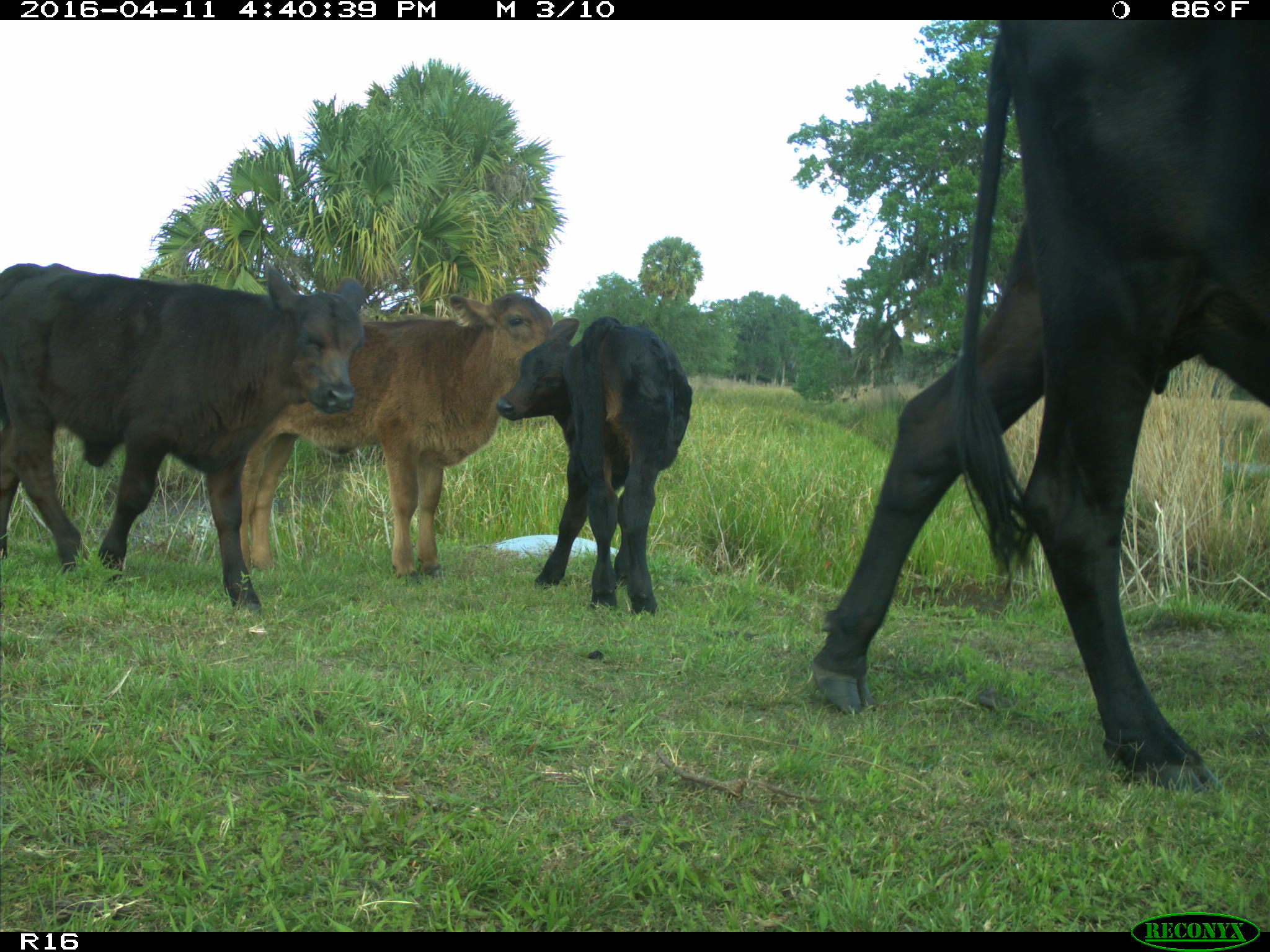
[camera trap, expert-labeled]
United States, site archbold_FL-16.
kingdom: Animalia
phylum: Chordata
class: Mammalia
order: Artiodactyla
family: Bovidae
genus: Bos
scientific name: Bos taurus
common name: domestic cow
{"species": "Bos taurus (domestic cow)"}